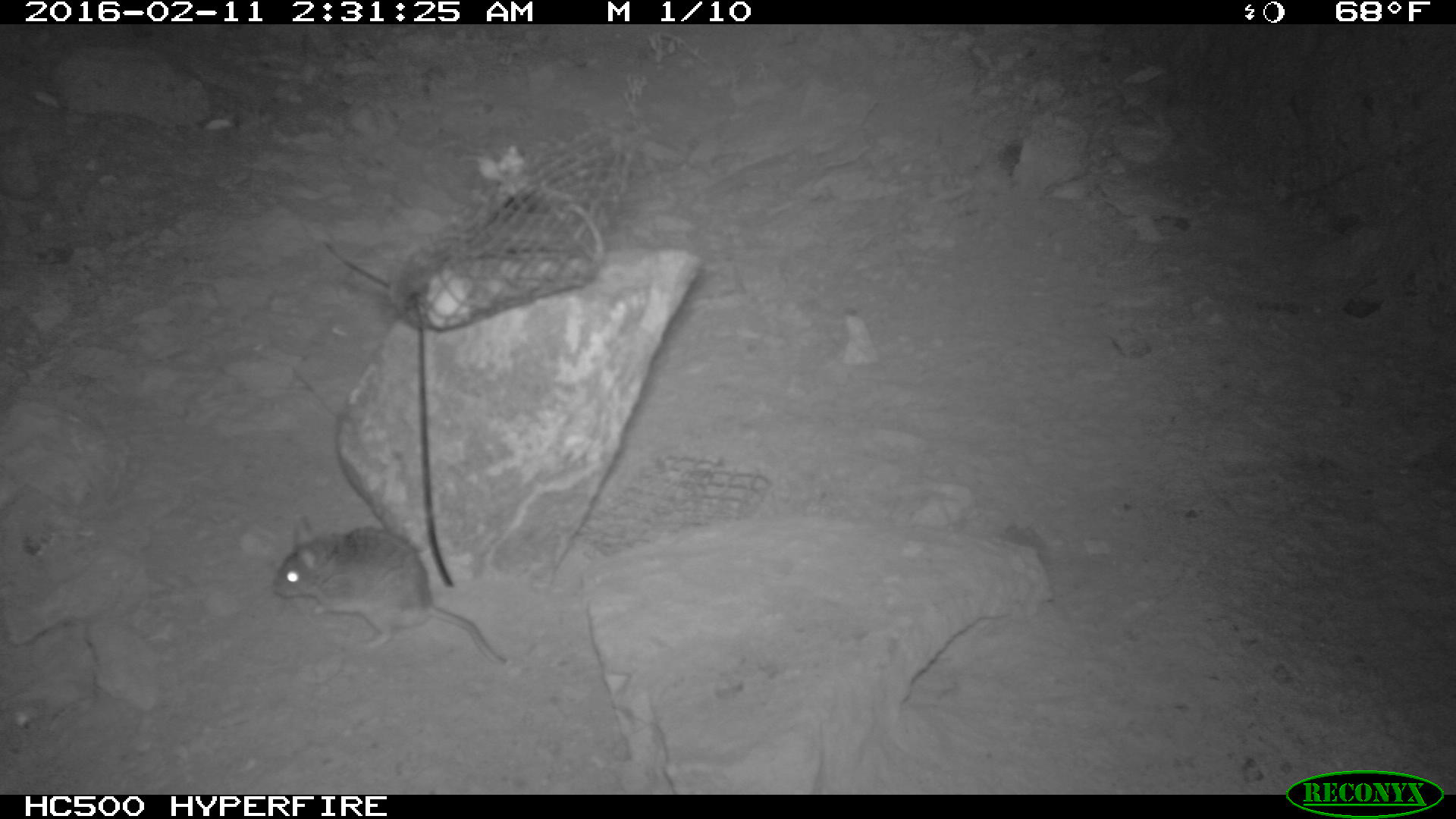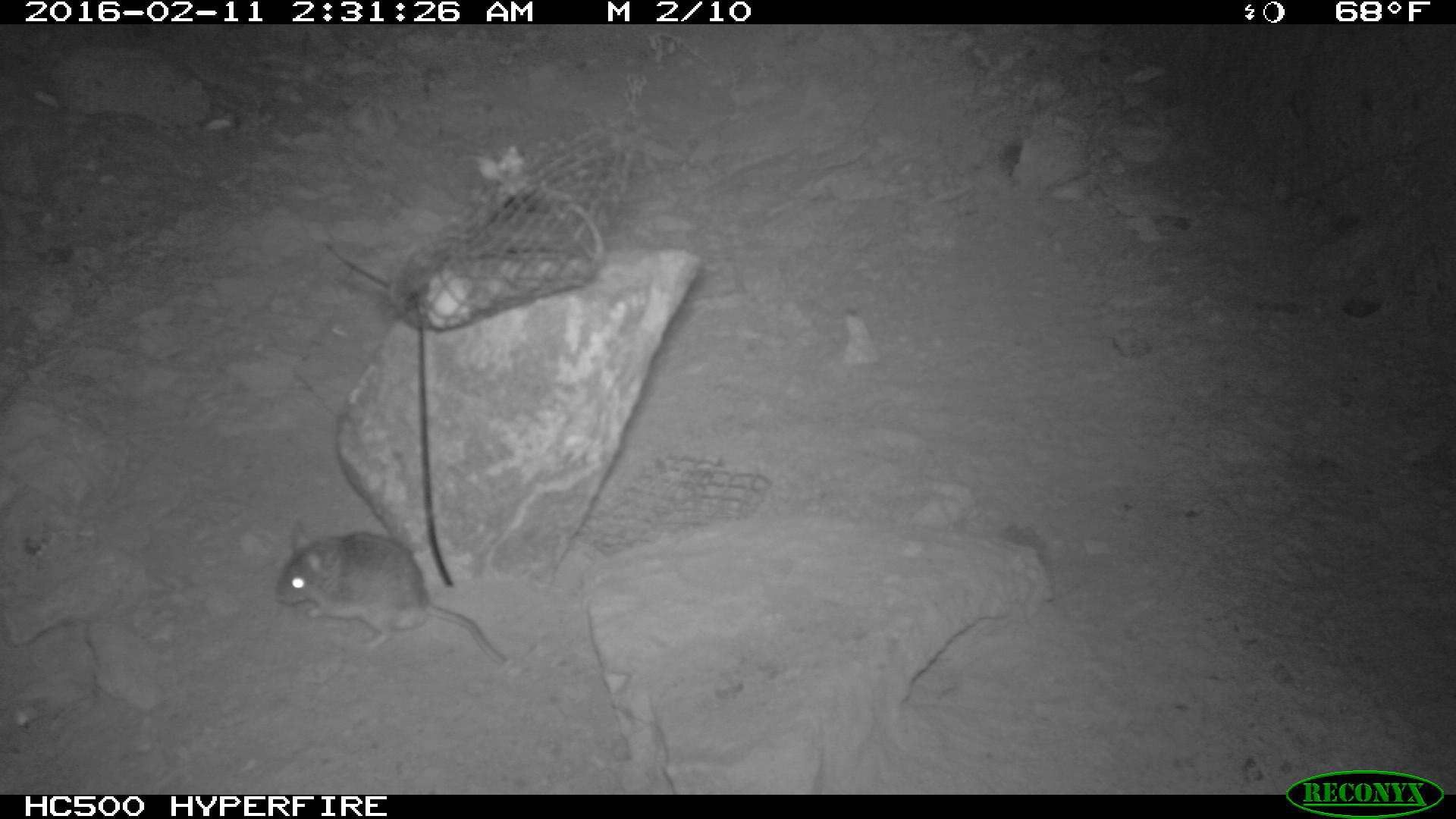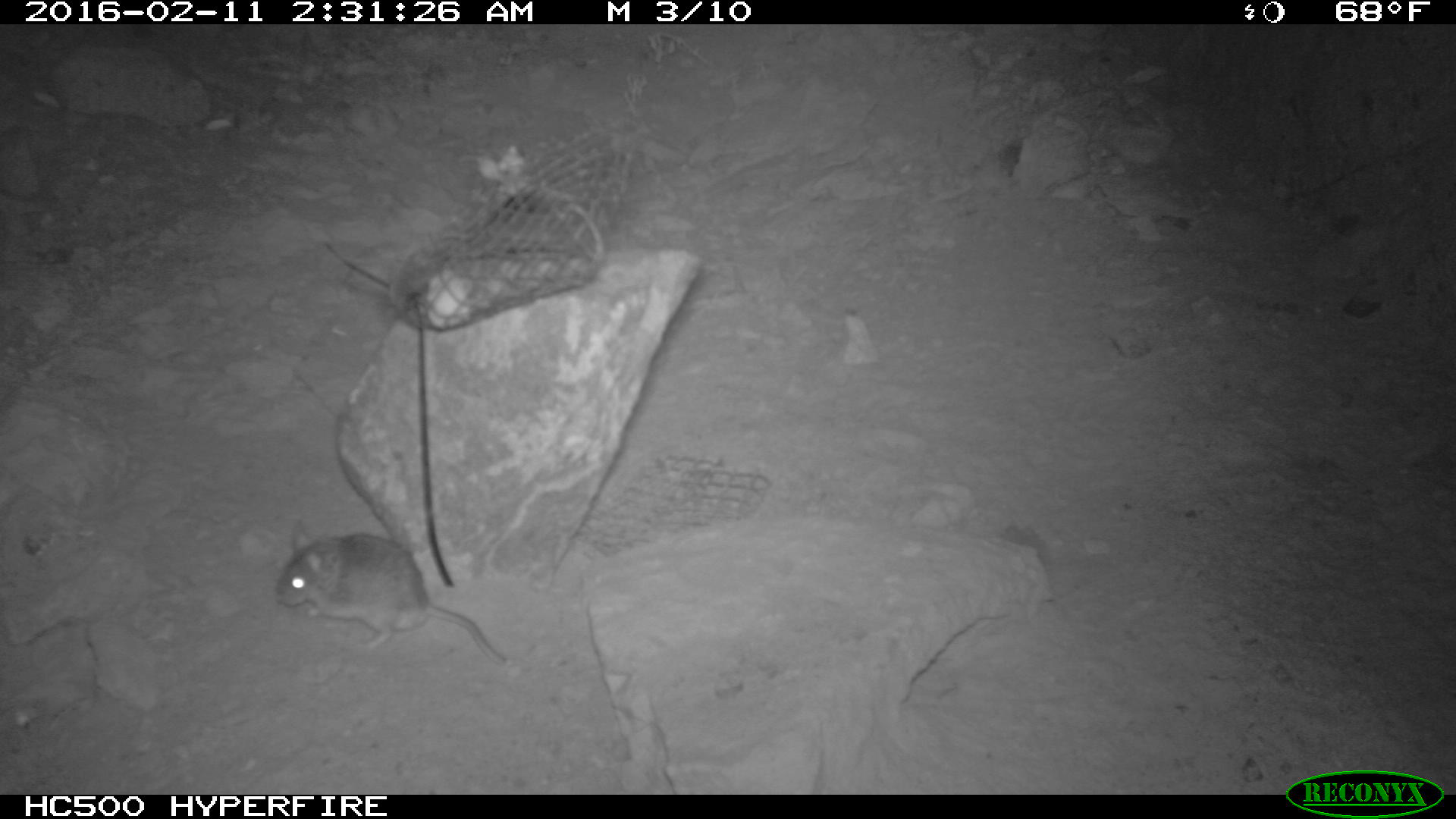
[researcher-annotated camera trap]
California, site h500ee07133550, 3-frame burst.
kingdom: Animalia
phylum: Chordata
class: Mammalia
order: Rodentia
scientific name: Rodentia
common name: rodent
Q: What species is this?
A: Rodent (Rodentia).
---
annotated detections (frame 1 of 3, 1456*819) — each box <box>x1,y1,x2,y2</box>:
rodent: <box>270,508,510,669</box>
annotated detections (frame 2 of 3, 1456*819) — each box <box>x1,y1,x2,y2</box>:
rodent: <box>278,519,504,663</box>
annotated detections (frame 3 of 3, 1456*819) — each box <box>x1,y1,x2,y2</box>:
rodent: <box>274,519,510,667</box>